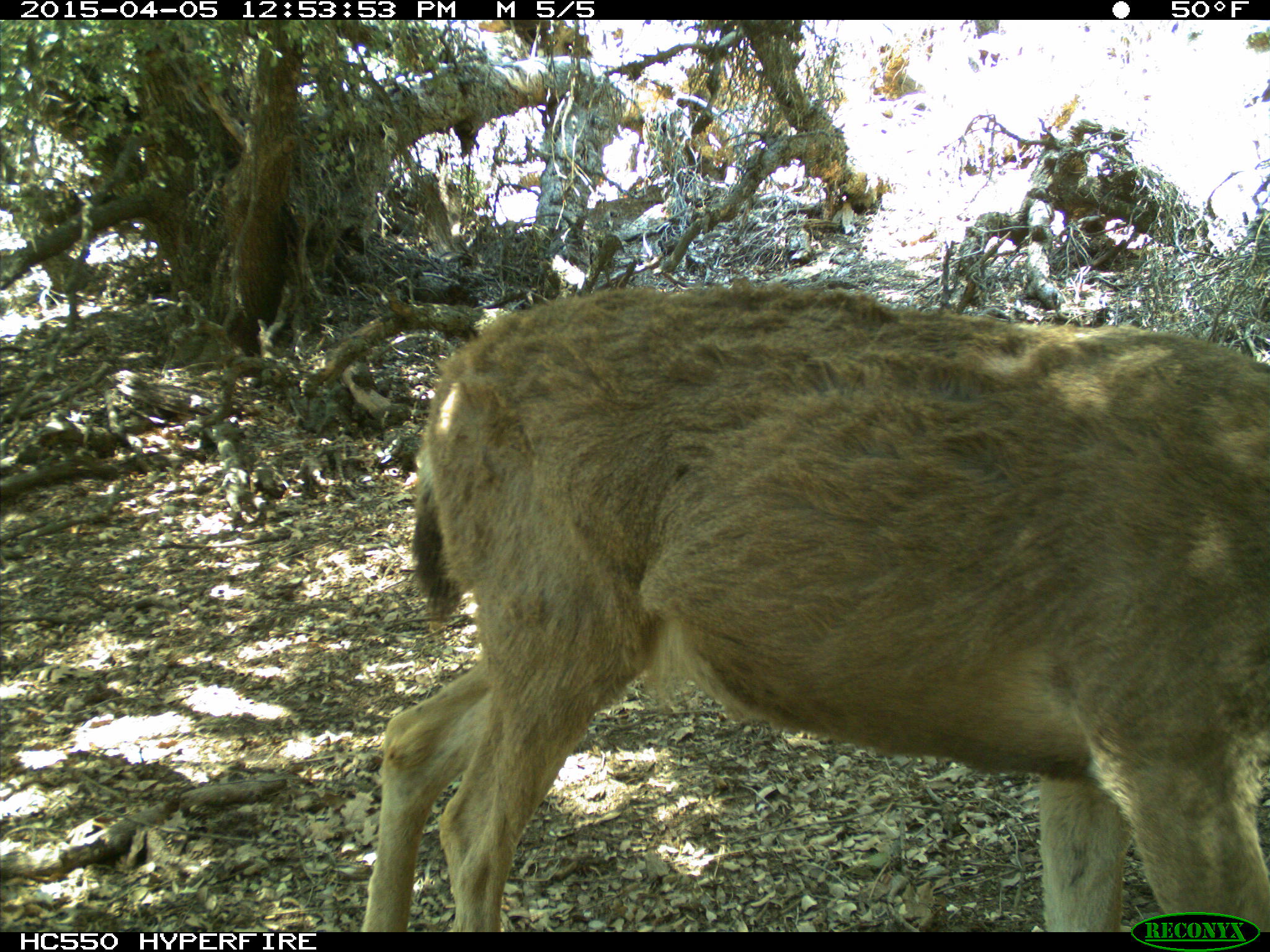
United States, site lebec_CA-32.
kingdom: Animalia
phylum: Chordata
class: Mammalia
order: Artiodactyla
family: Cervidae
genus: Odocoileus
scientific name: Odocoileus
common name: deer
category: unidentified deer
Unidentified deer (deer) (Odocoileus).